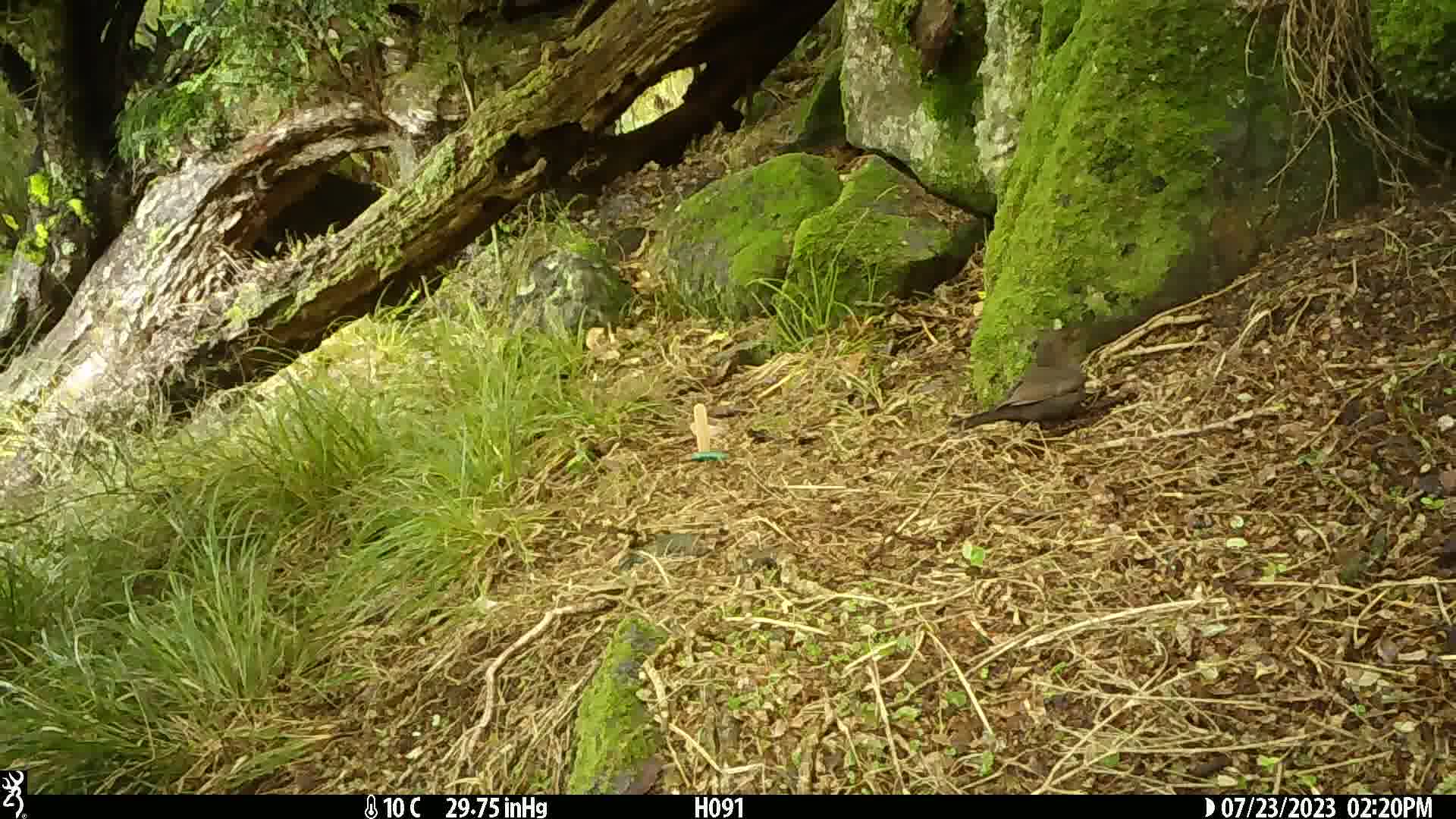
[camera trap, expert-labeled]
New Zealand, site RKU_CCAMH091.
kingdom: Animalia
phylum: Chordata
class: Aves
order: Passeriformes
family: Turdidae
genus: Turdus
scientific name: Turdus merula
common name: eurasian blackbird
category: blackbird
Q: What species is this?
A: Blackbird (eurasian blackbird) (Turdus merula).